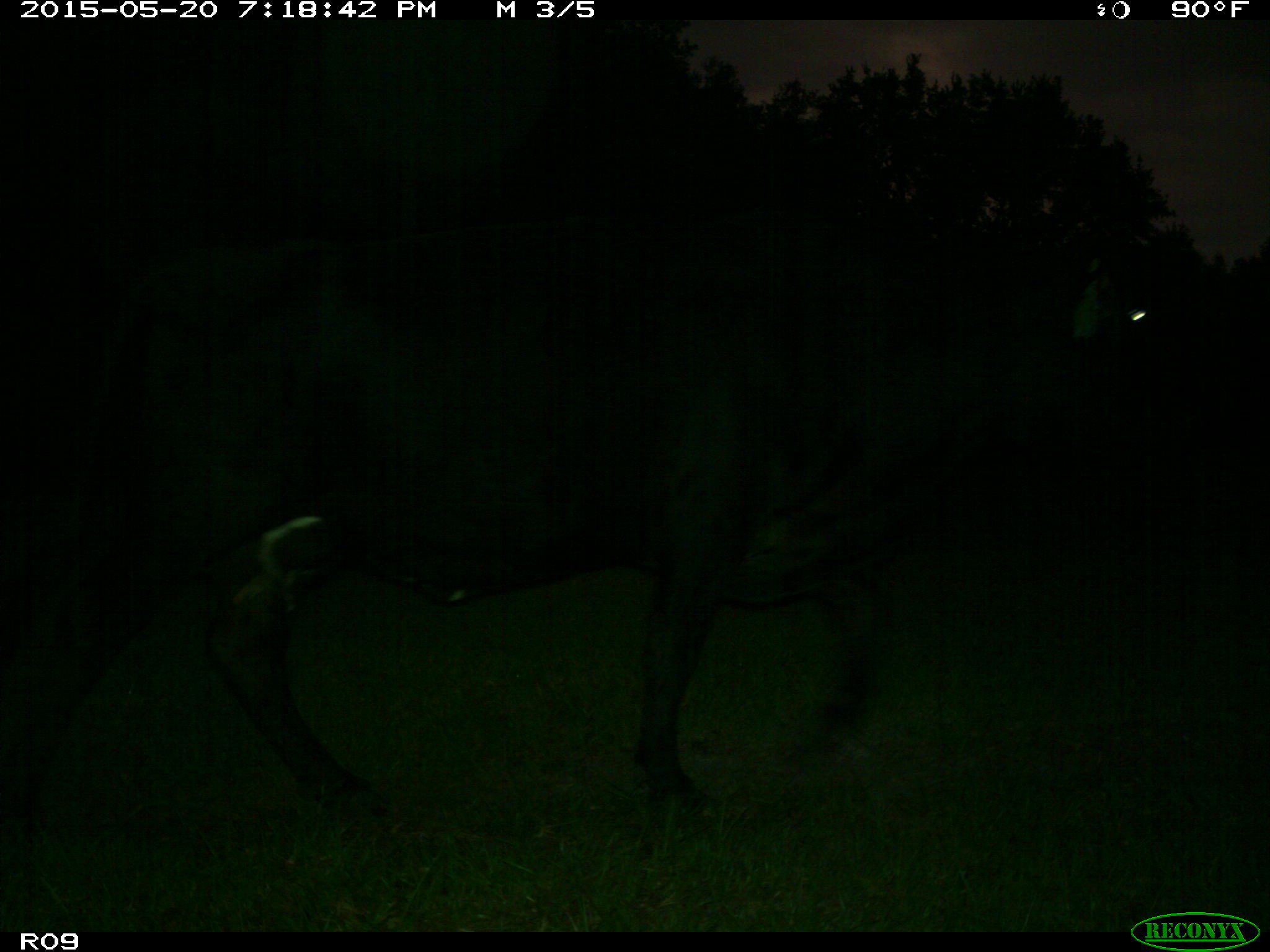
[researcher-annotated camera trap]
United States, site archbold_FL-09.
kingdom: Animalia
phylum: Chordata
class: Mammalia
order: Artiodactyla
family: Bovidae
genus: Bos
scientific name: Bos taurus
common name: domestic cow